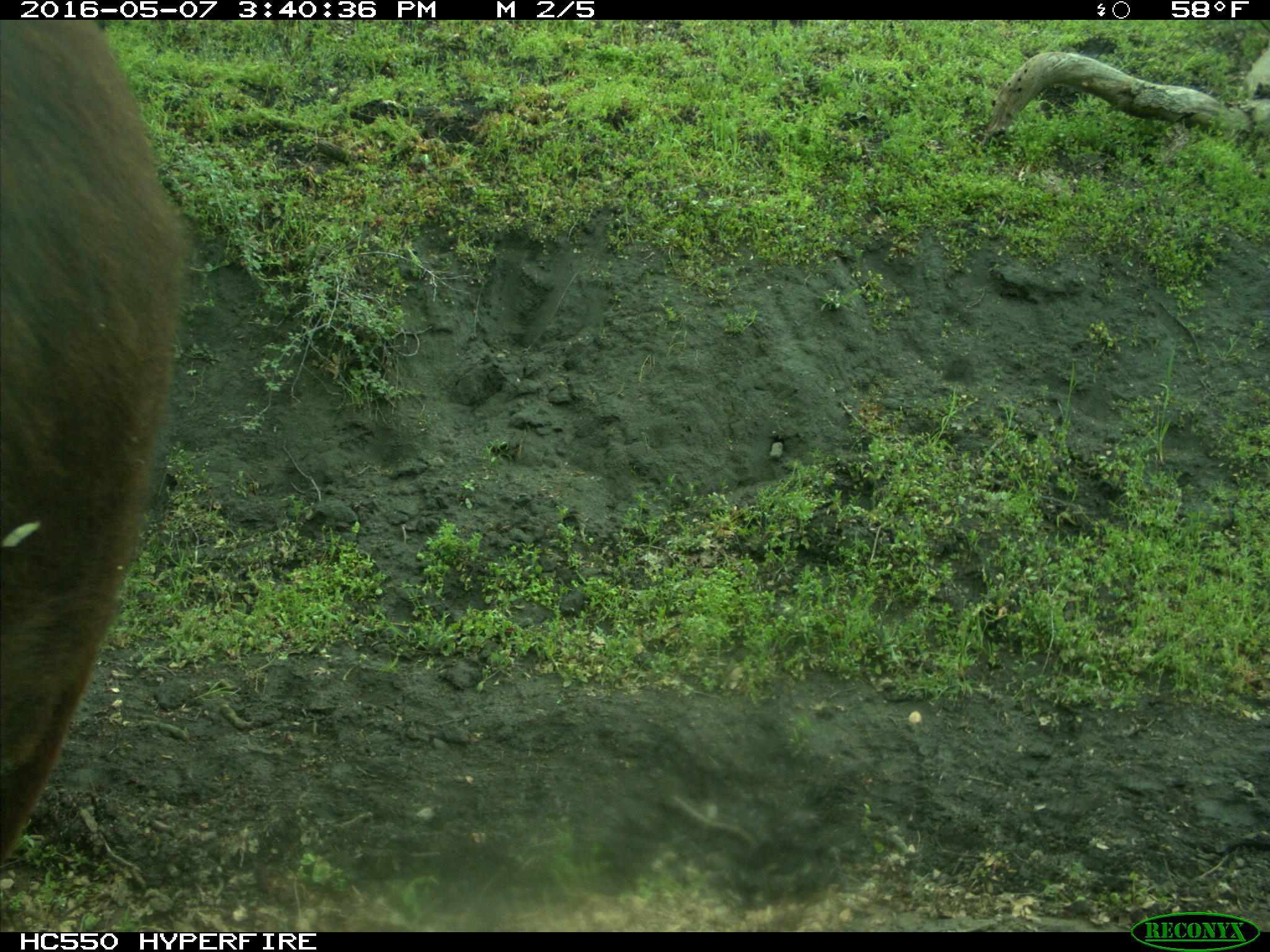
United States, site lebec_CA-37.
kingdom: Animalia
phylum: Chordata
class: Mammalia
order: Artiodactyla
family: Bovidae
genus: Bos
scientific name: Bos taurus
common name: domestic cow